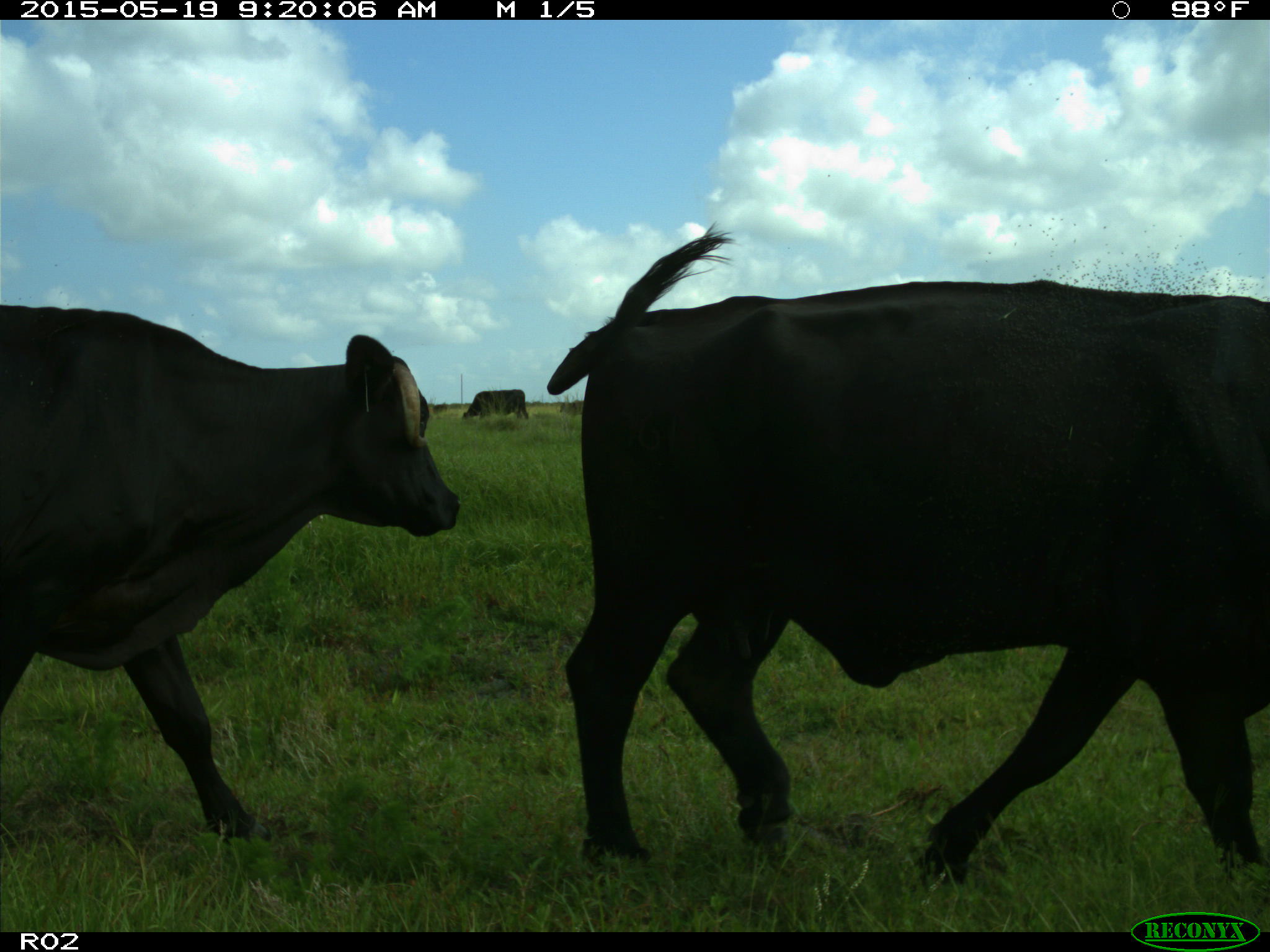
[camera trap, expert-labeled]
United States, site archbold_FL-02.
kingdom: Animalia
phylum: Chordata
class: Mammalia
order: Artiodactyla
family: Bovidae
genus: Bos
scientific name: Bos taurus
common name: domestic cow